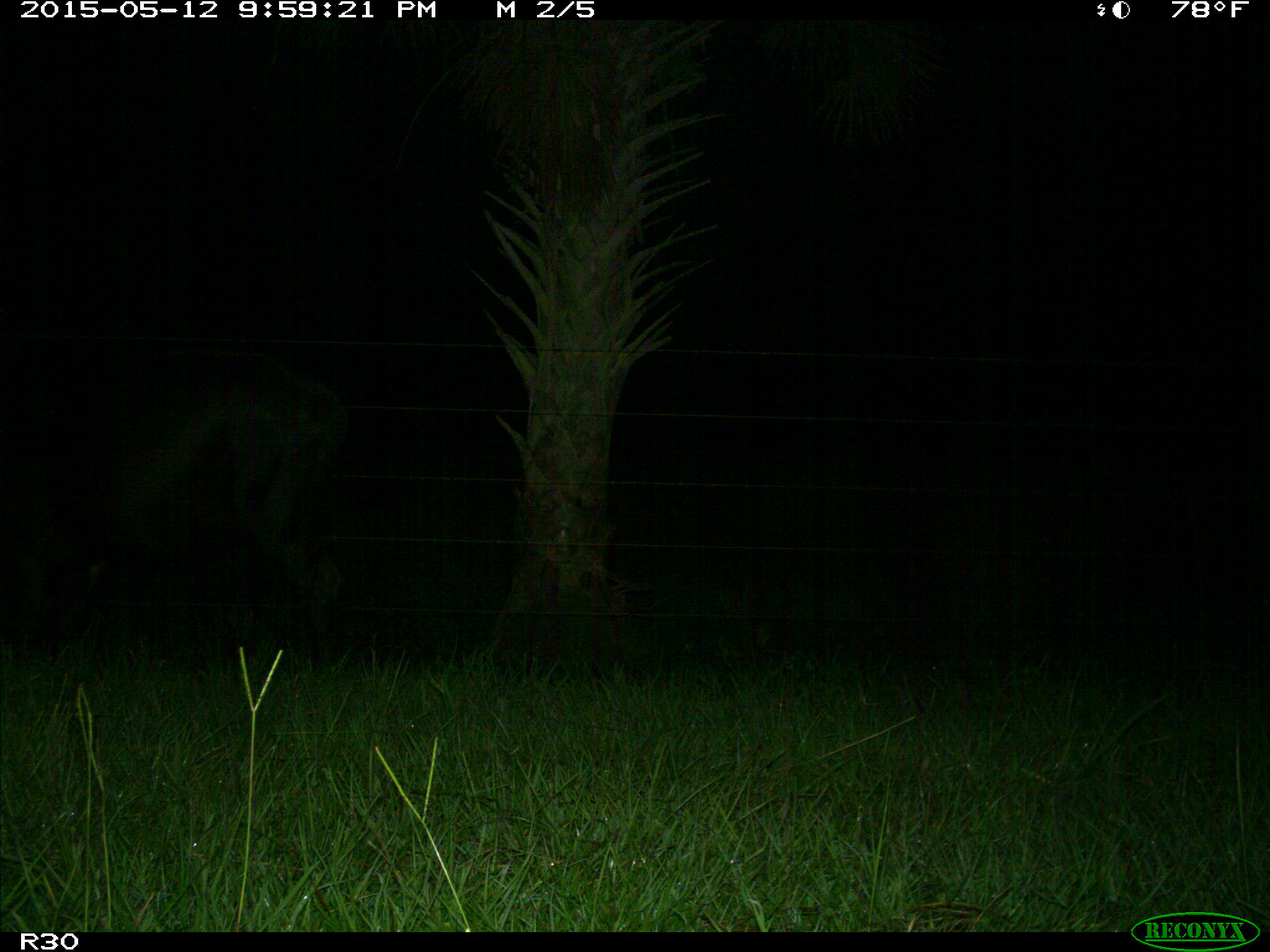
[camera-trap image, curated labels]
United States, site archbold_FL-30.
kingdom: Animalia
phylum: Chordata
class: Mammalia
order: Artiodactyla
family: Bovidae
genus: Bos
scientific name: Bos taurus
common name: domestic cow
Bos taurus (domestic cow).